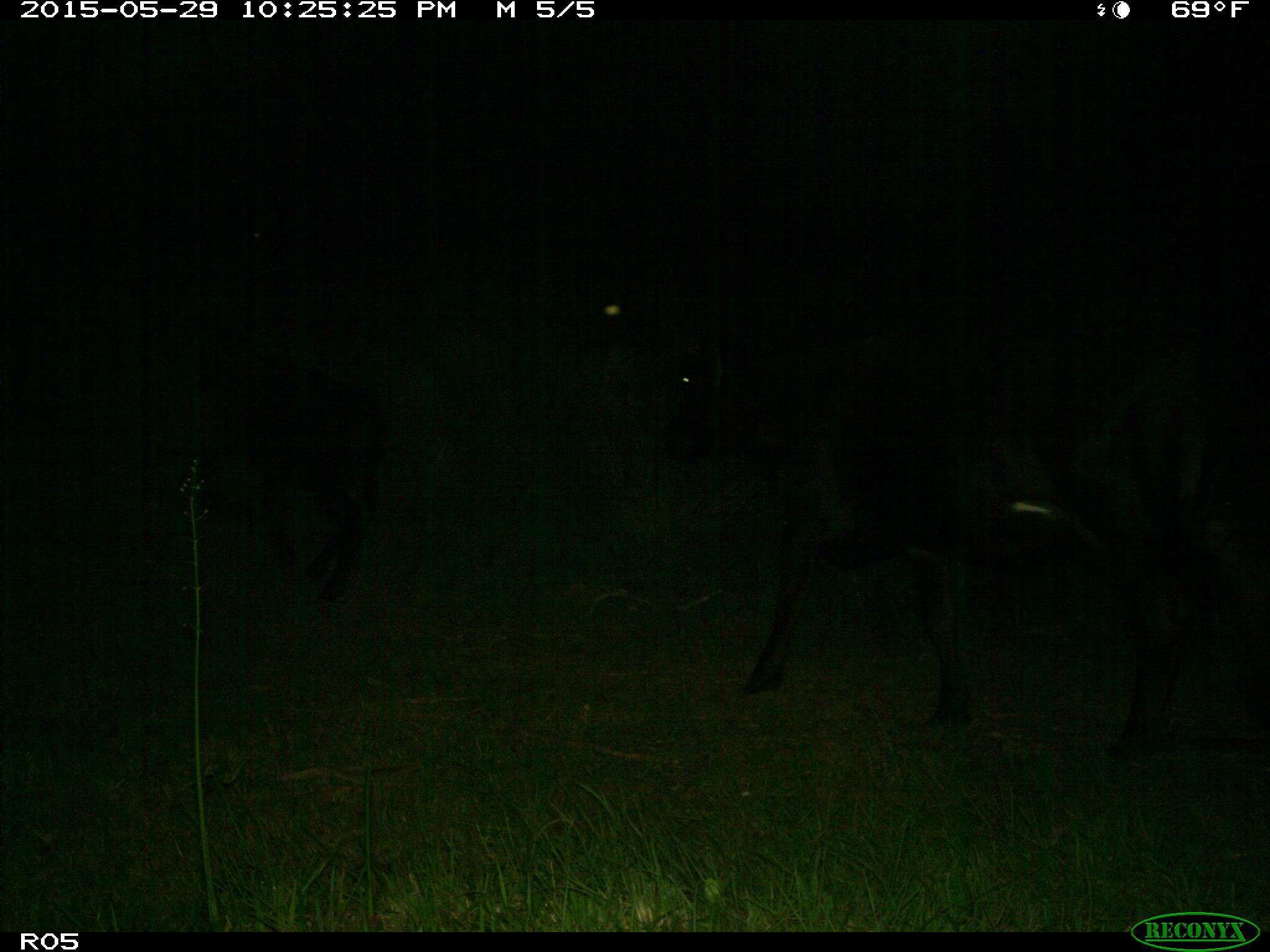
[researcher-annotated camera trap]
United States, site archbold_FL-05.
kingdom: Animalia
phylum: Chordata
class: Mammalia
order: Artiodactyla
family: Bovidae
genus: Bos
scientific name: Bos taurus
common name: domestic cow